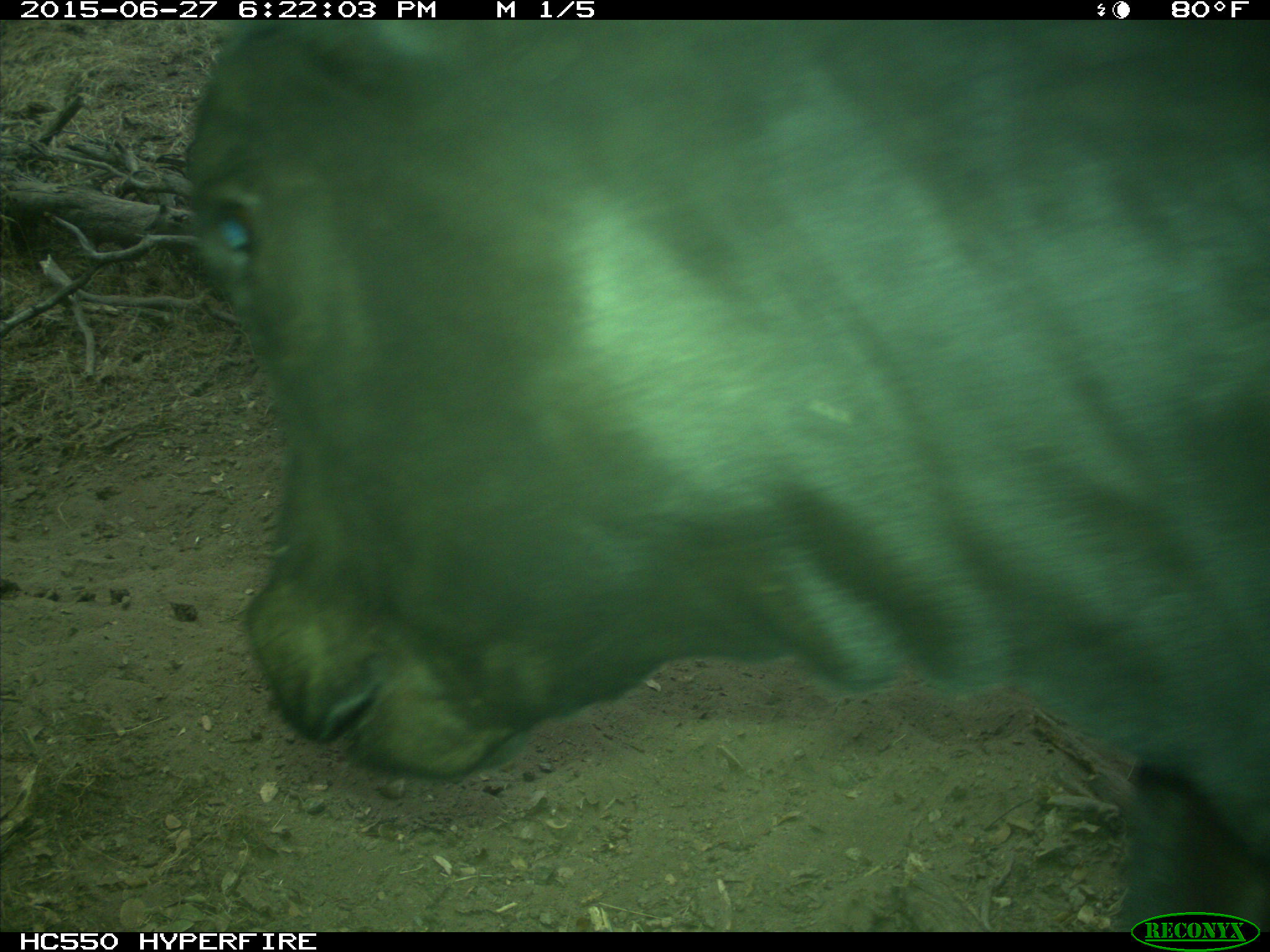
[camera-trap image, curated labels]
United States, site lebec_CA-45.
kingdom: Animalia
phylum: Chordata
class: Mammalia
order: Artiodactyla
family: Bovidae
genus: Bos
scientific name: Bos taurus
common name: domestic cow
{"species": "Bos taurus (domestic cow)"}